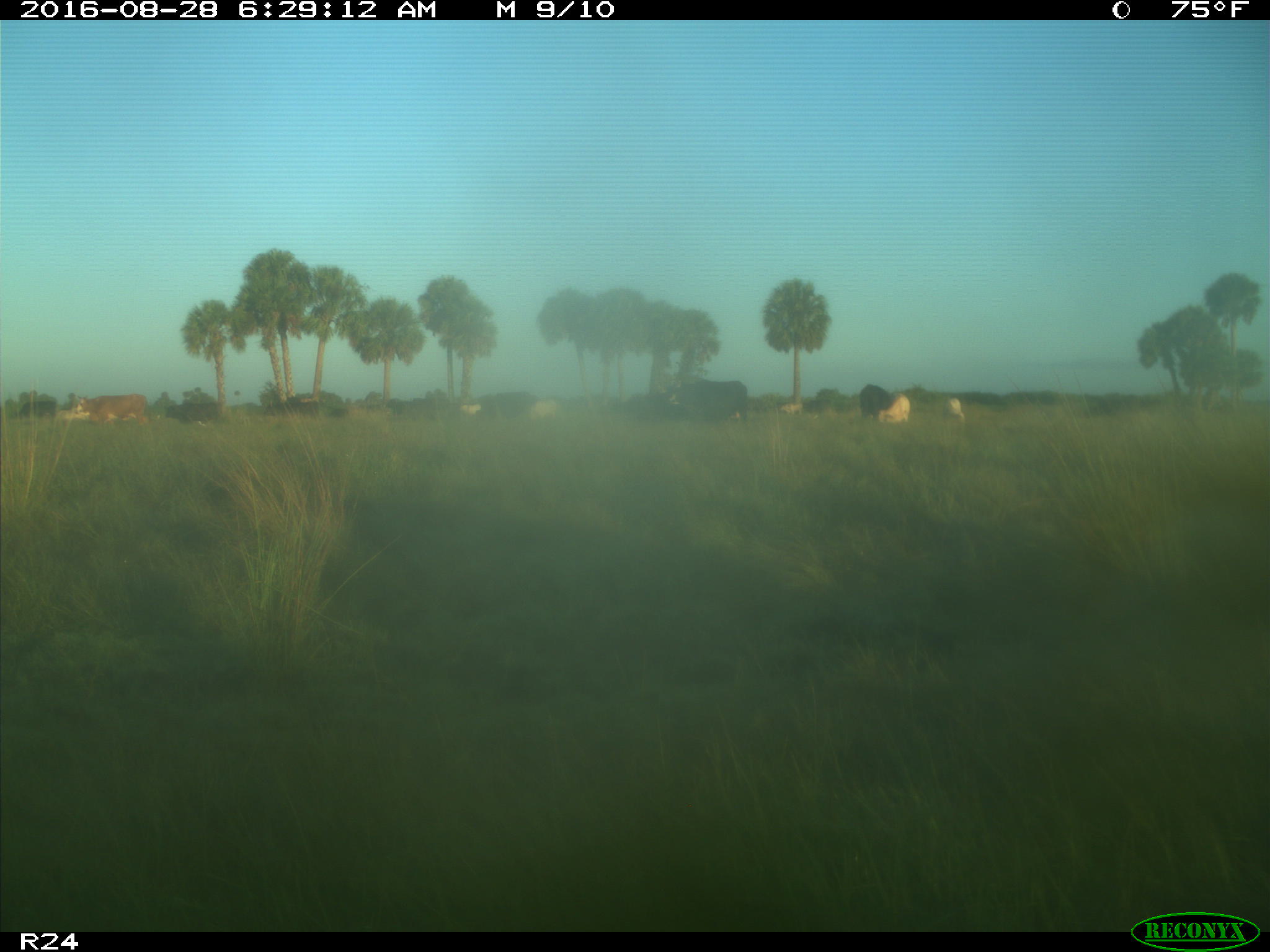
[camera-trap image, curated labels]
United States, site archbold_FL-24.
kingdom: Animalia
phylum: Chordata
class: Mammalia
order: Artiodactyla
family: Bovidae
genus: Bos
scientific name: Bos taurus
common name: domestic cow